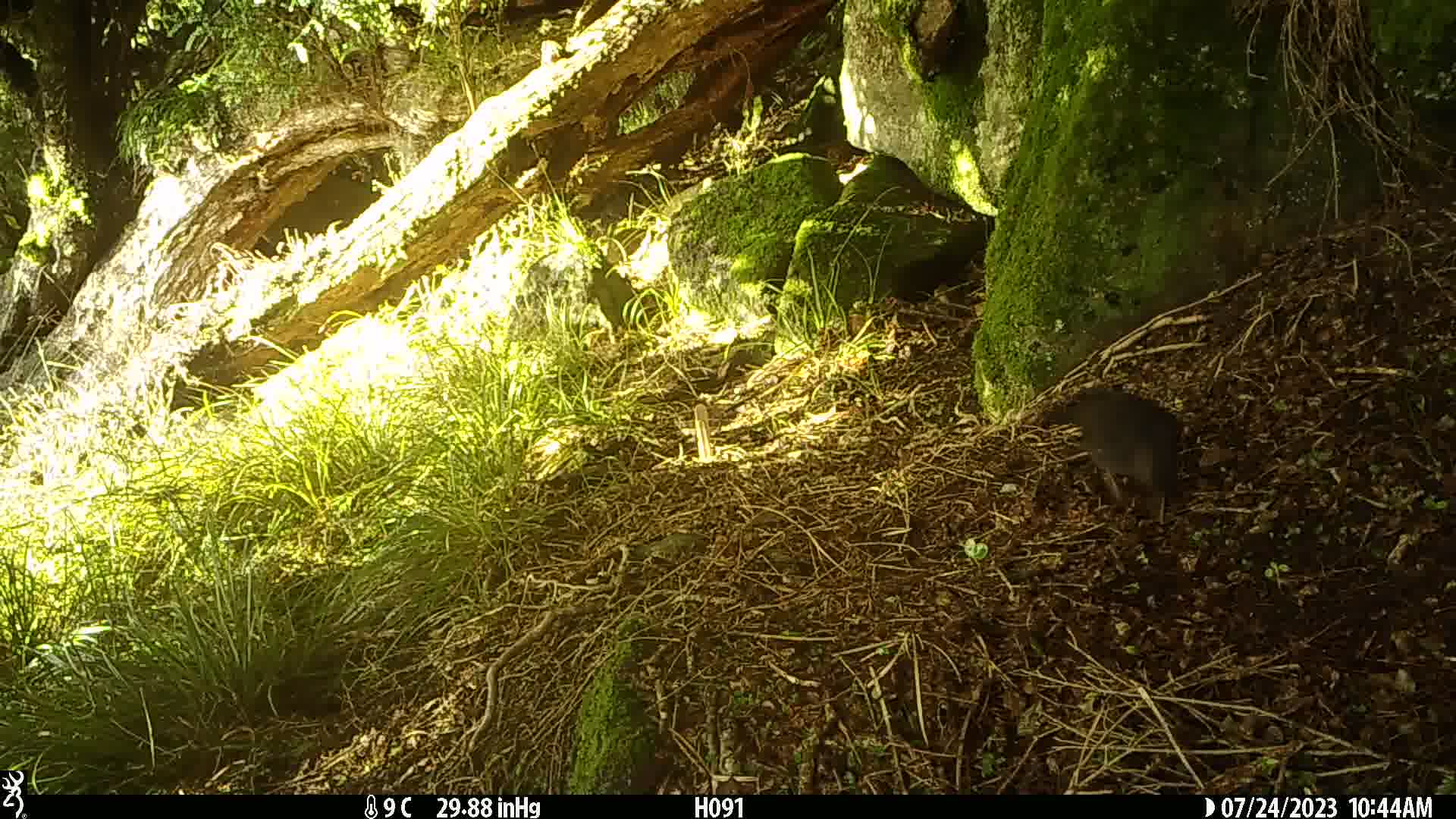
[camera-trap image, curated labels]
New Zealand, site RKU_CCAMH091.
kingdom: Animalia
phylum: Chordata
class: Aves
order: Passeriformes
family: Turdidae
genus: Turdus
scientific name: Turdus merula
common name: eurasian blackbird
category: blackbird